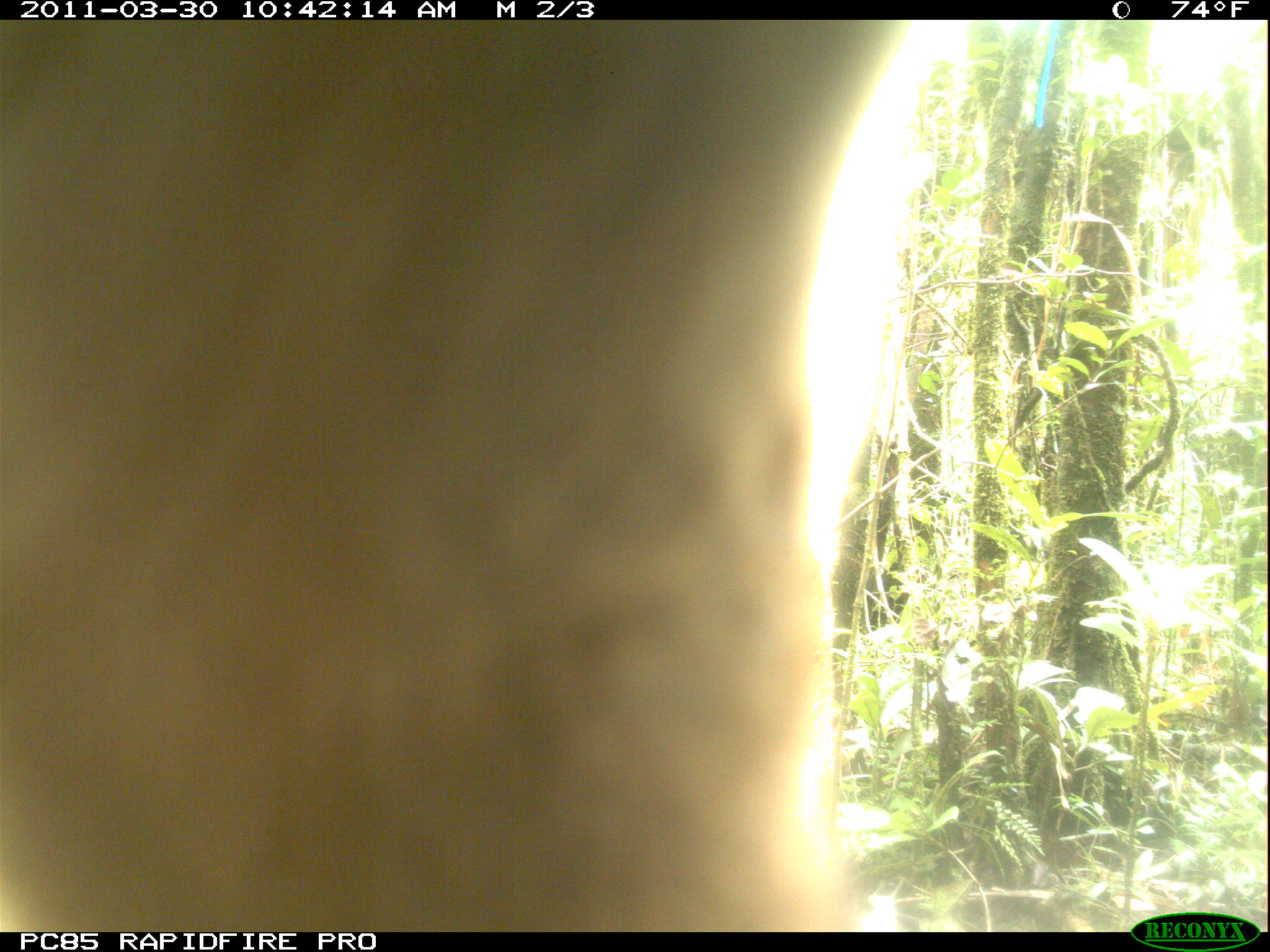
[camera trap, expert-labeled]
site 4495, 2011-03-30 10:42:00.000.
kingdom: Animalia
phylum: Chordata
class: Mammalia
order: Carnivora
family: Eupleridae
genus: Cryptoprocta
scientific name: Cryptoprocta ferox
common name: fossa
Cryptoprocta ferox (fossa), count 1.